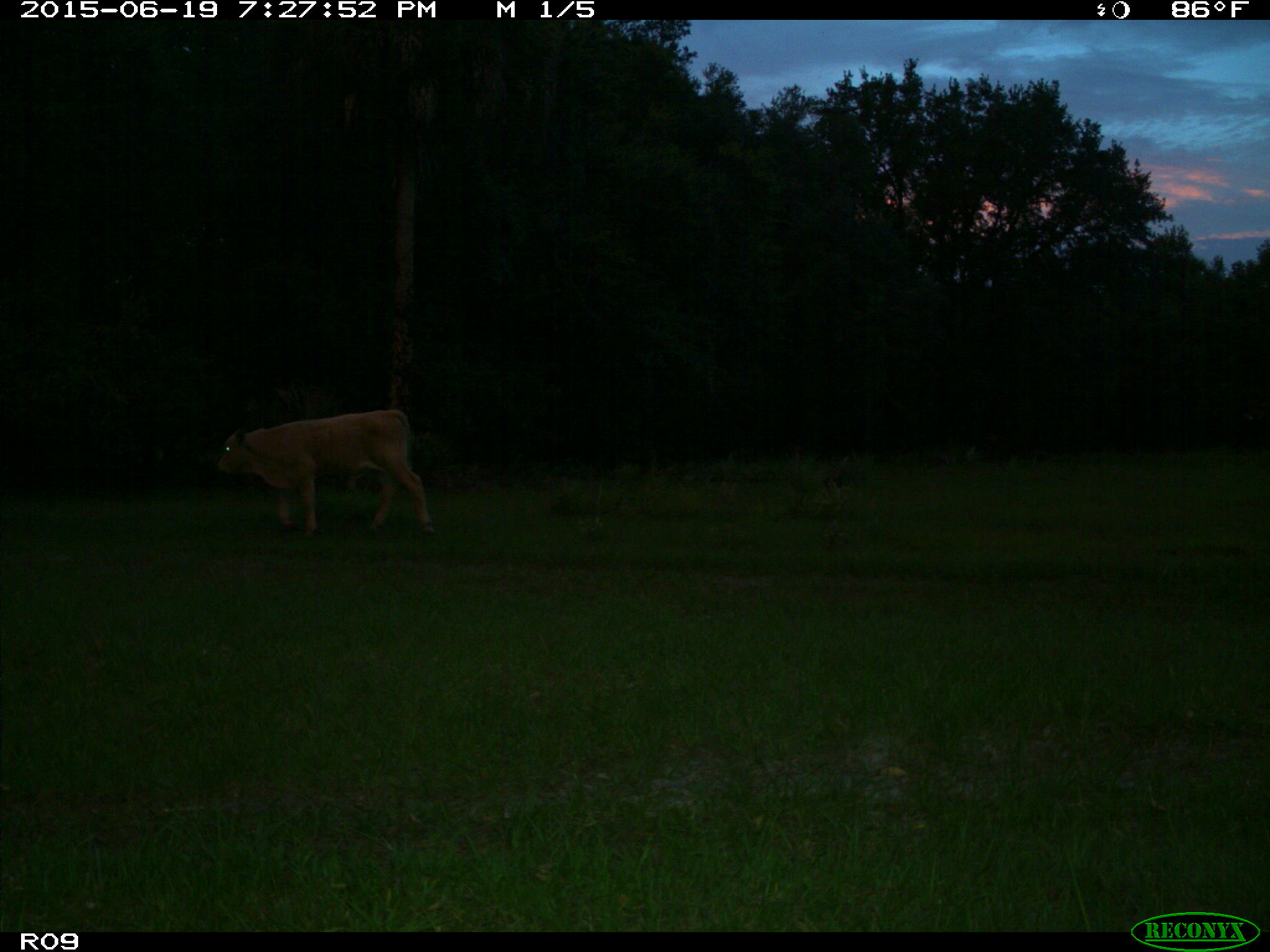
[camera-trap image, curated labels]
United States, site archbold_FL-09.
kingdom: Animalia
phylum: Chordata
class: Mammalia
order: Artiodactyla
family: Bovidae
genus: Bos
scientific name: Bos taurus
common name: domestic cow